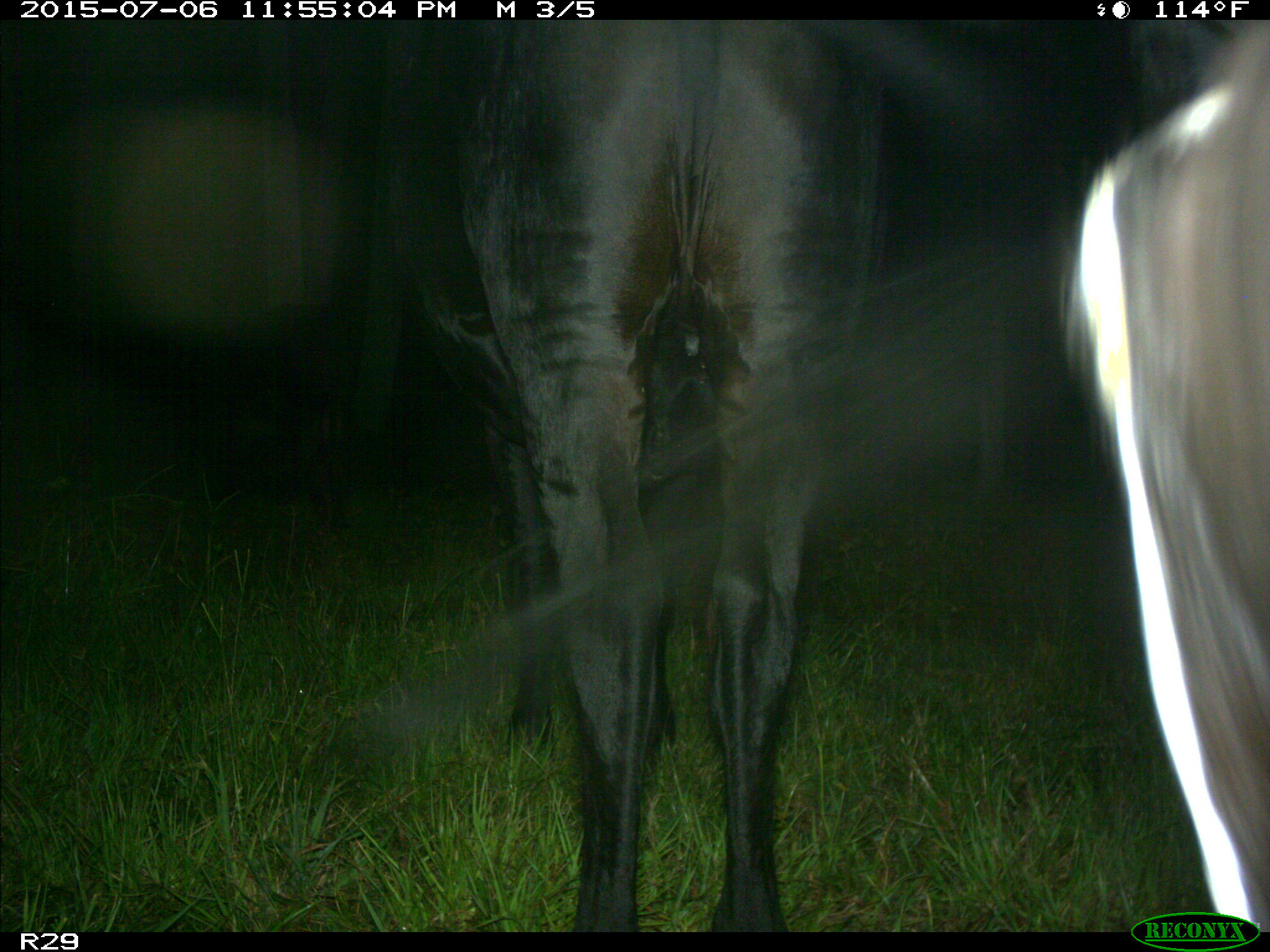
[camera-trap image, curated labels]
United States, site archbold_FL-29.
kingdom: Animalia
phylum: Chordata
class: Mammalia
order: Artiodactyla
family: Bovidae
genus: Bos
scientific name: Bos taurus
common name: domestic cow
Bos taurus (domestic cow).